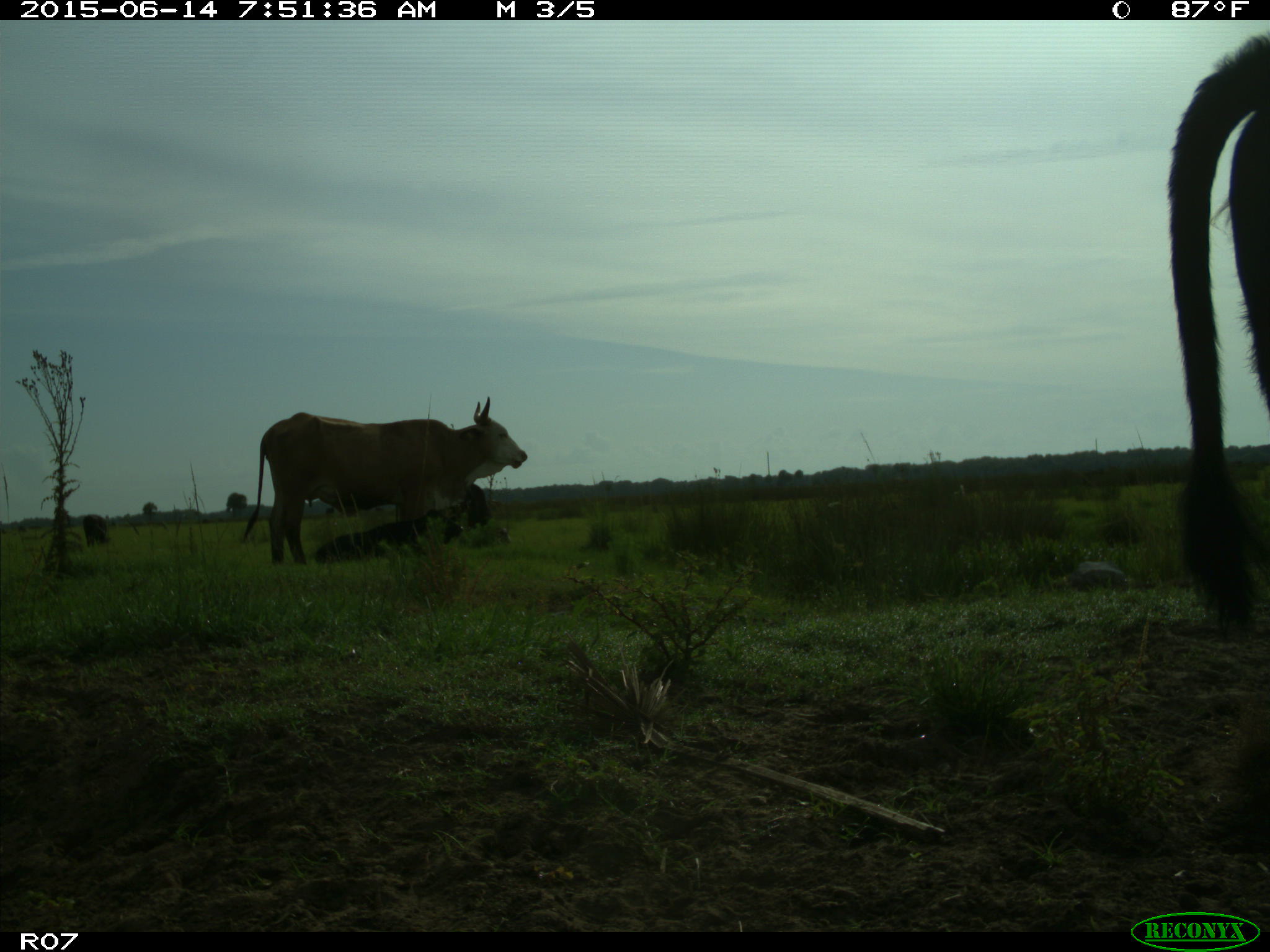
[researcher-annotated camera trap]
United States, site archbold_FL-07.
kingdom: Animalia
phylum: Chordata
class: Mammalia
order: Artiodactyla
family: Bovidae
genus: Bos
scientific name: Bos taurus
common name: domestic cow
Bos taurus (domestic cow).